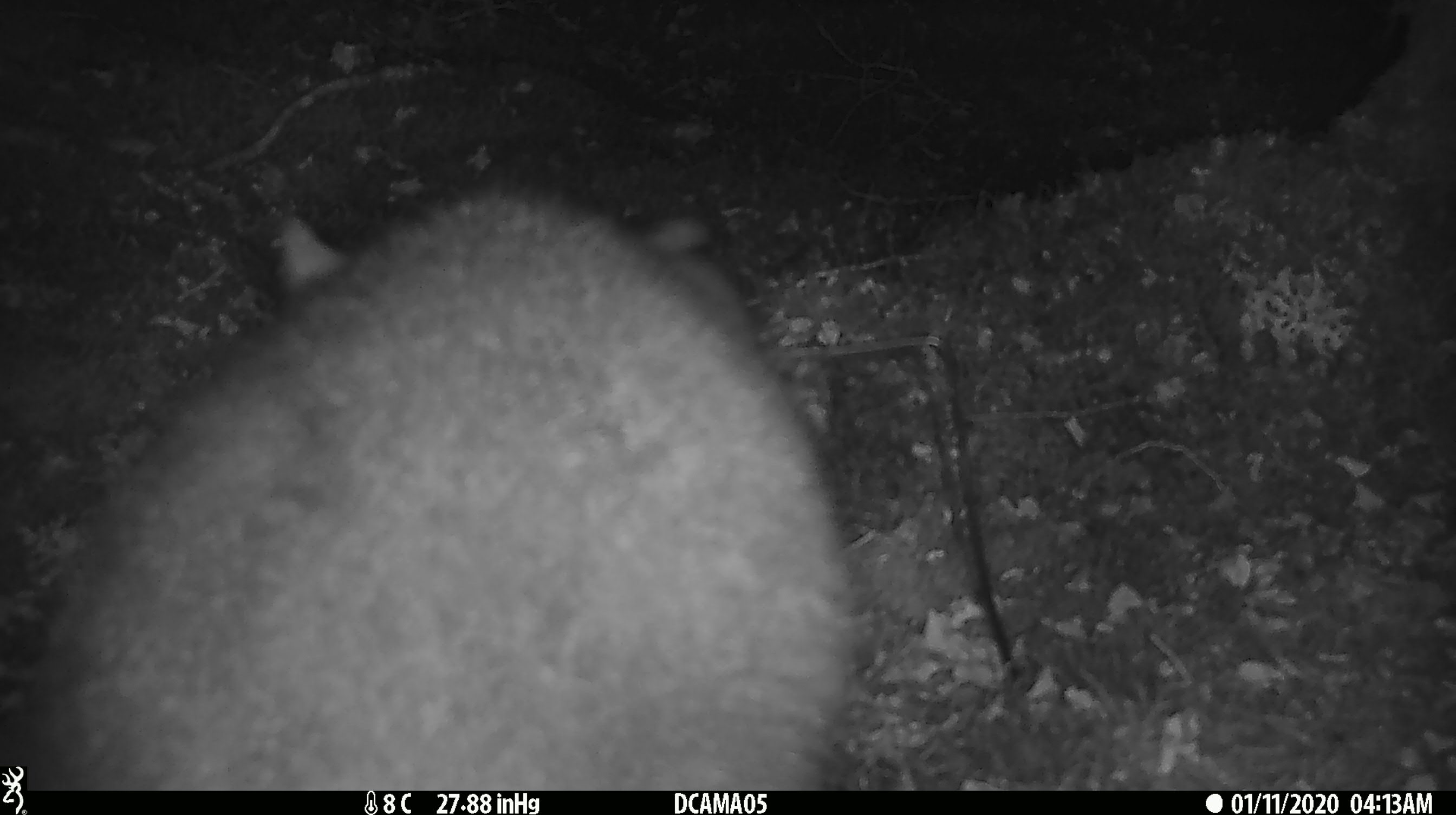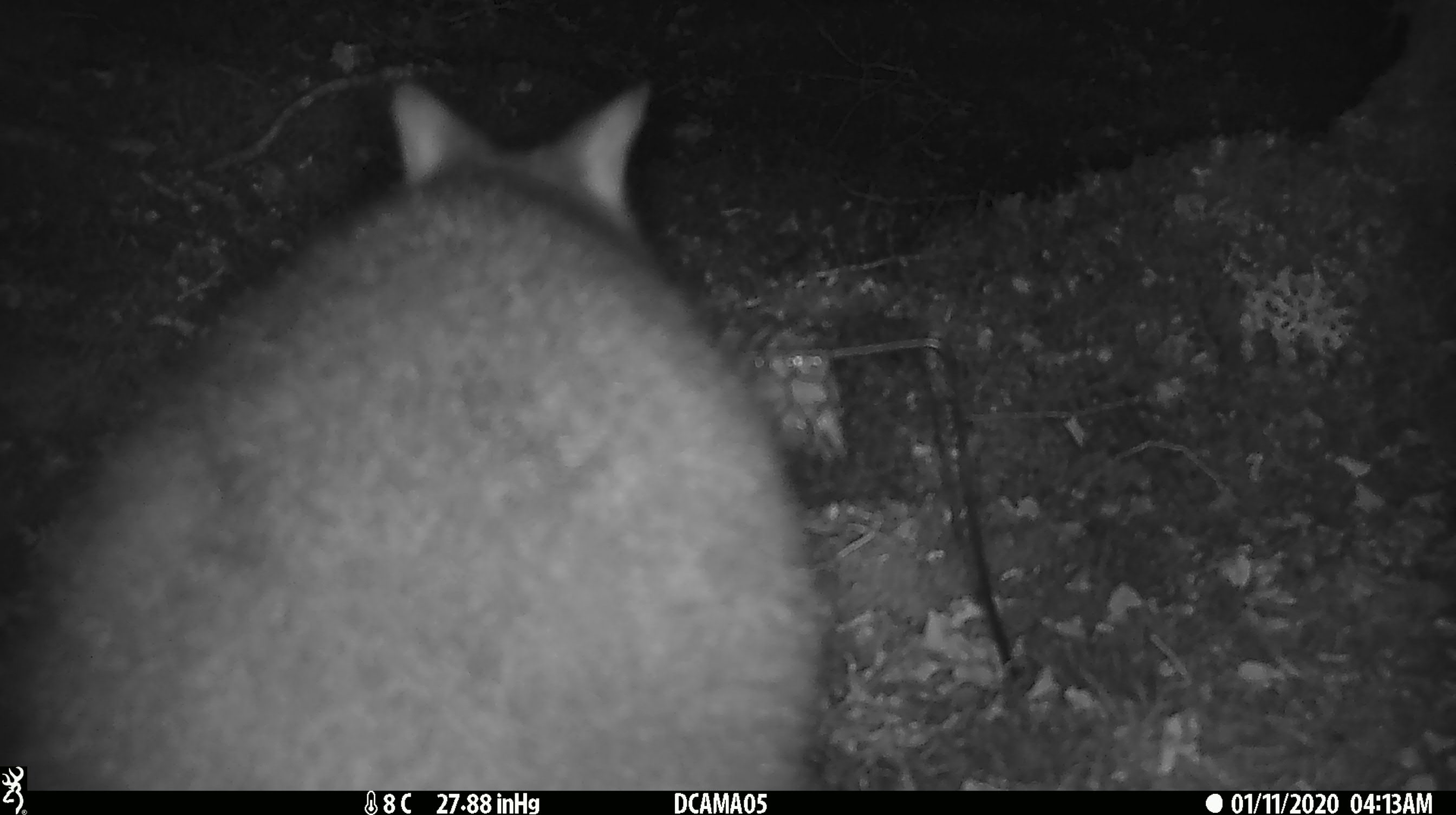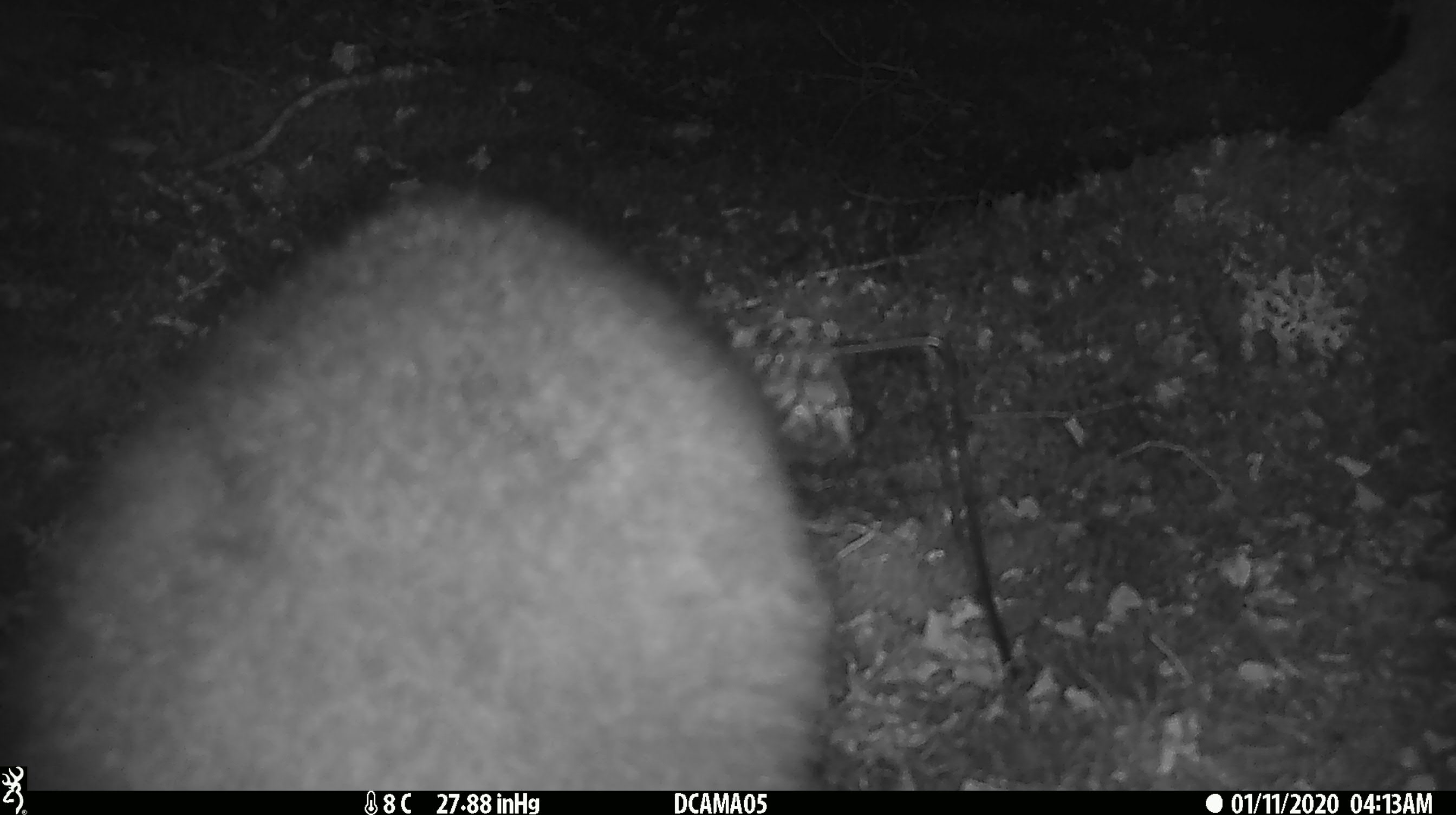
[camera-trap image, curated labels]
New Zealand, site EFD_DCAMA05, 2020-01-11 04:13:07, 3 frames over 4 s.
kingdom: Animalia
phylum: Chordata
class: Mammalia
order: Diprotodontia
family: Phalangeridae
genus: Trichosurus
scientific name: Trichosurus vulpecula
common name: common brushtail possum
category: possum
Possum (common brushtail possum) (Trichosurus vulpecula).